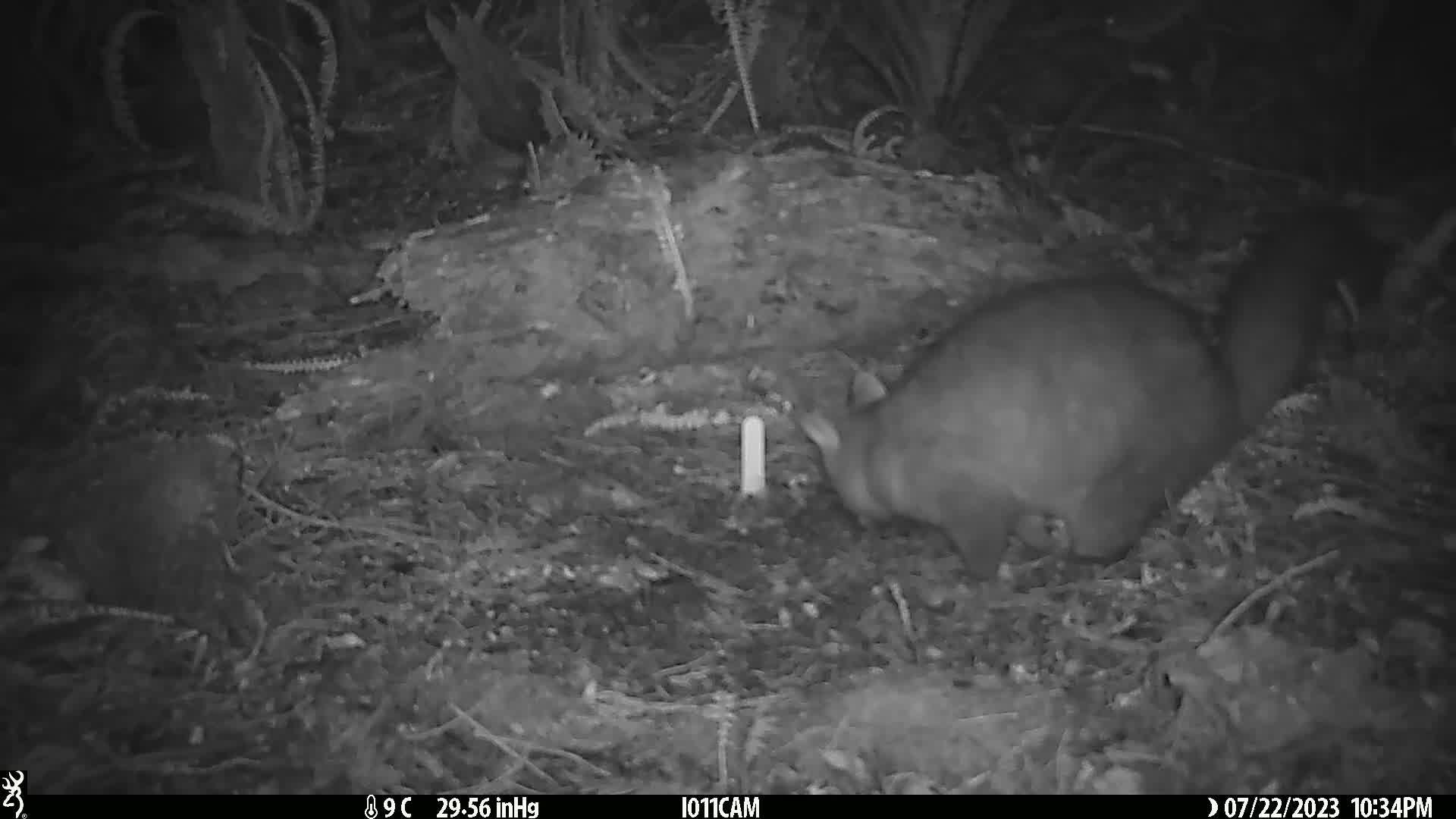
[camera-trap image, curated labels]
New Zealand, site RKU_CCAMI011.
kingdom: Animalia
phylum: Chordata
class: Mammalia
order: Diprotodontia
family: Phalangeridae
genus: Trichosurus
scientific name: Trichosurus vulpecula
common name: common brushtail possum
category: possum